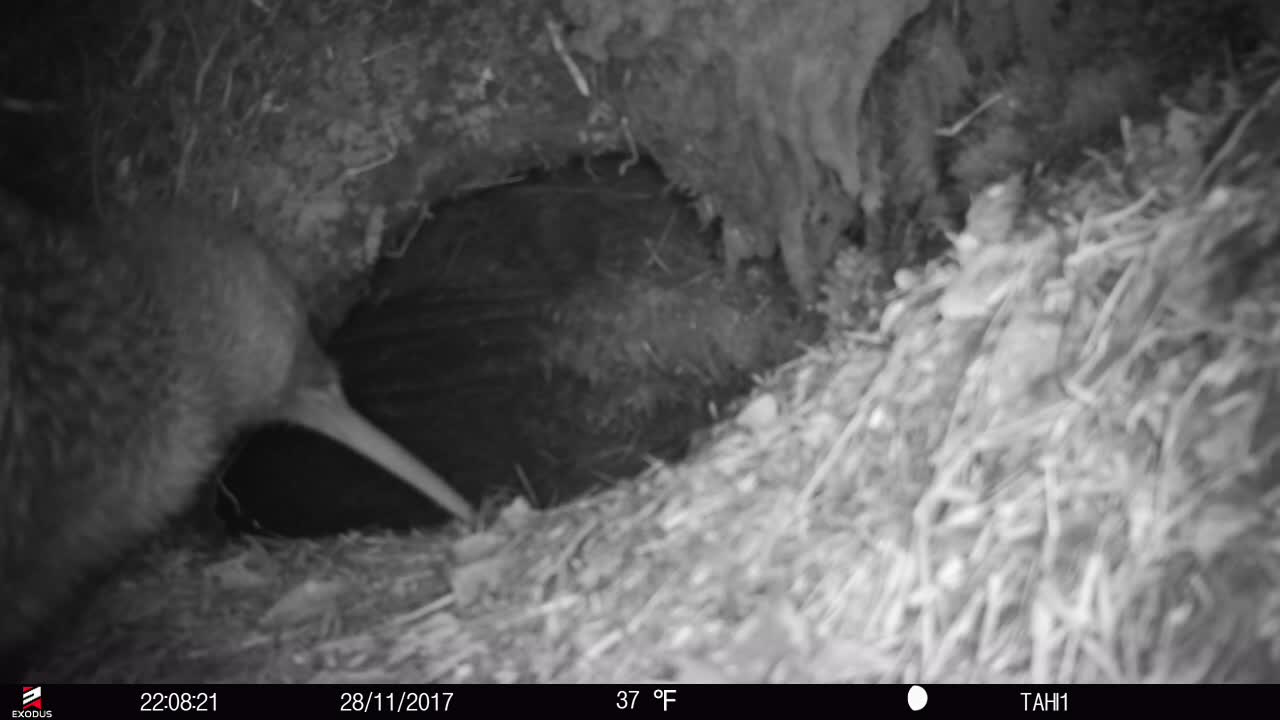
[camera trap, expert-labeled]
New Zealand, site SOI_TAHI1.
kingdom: Animalia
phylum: Chordata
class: Aves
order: Apterygiformes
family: Apterygidae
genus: Apteryx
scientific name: Apteryx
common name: kiwi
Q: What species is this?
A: Kiwi (Apteryx).